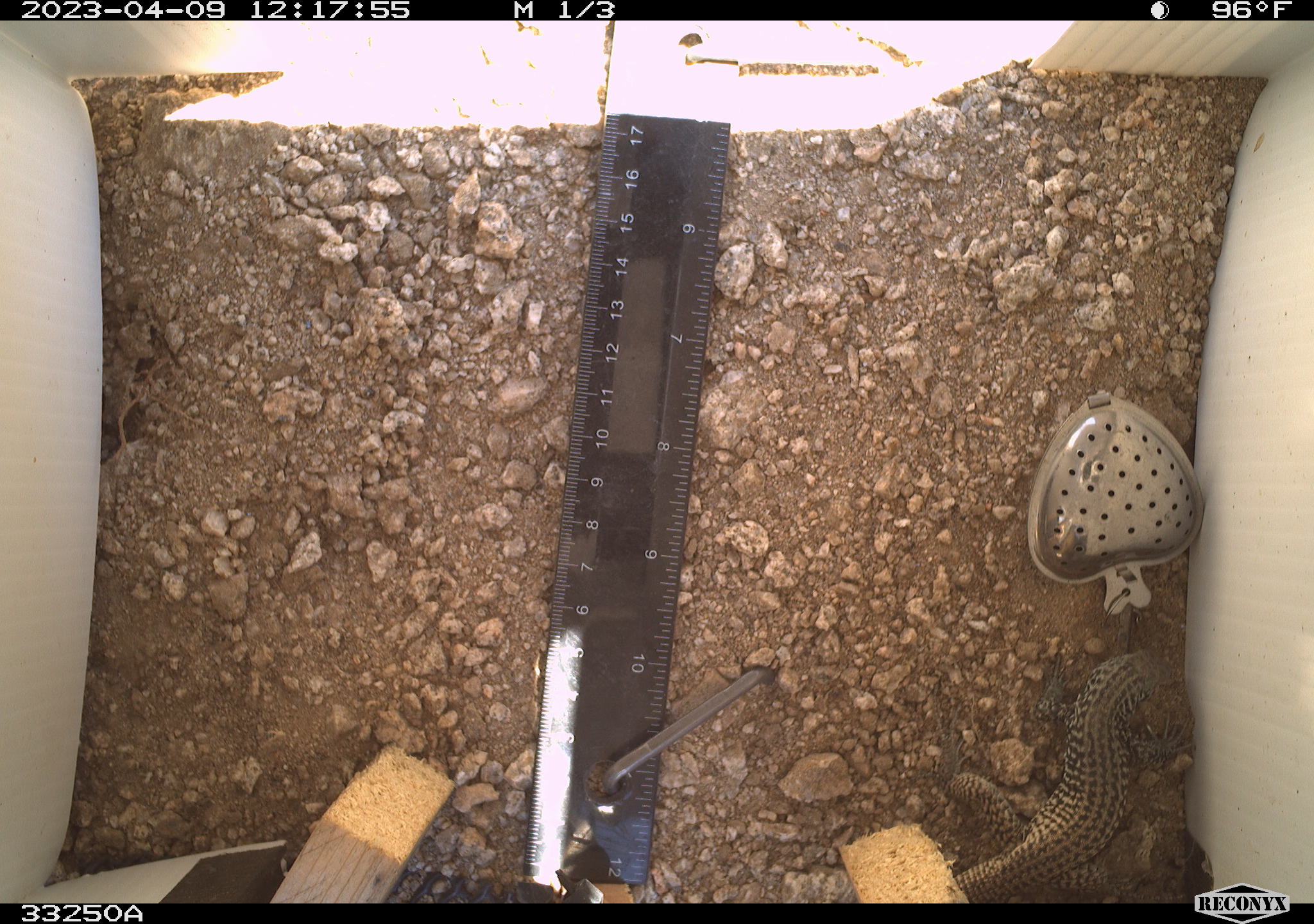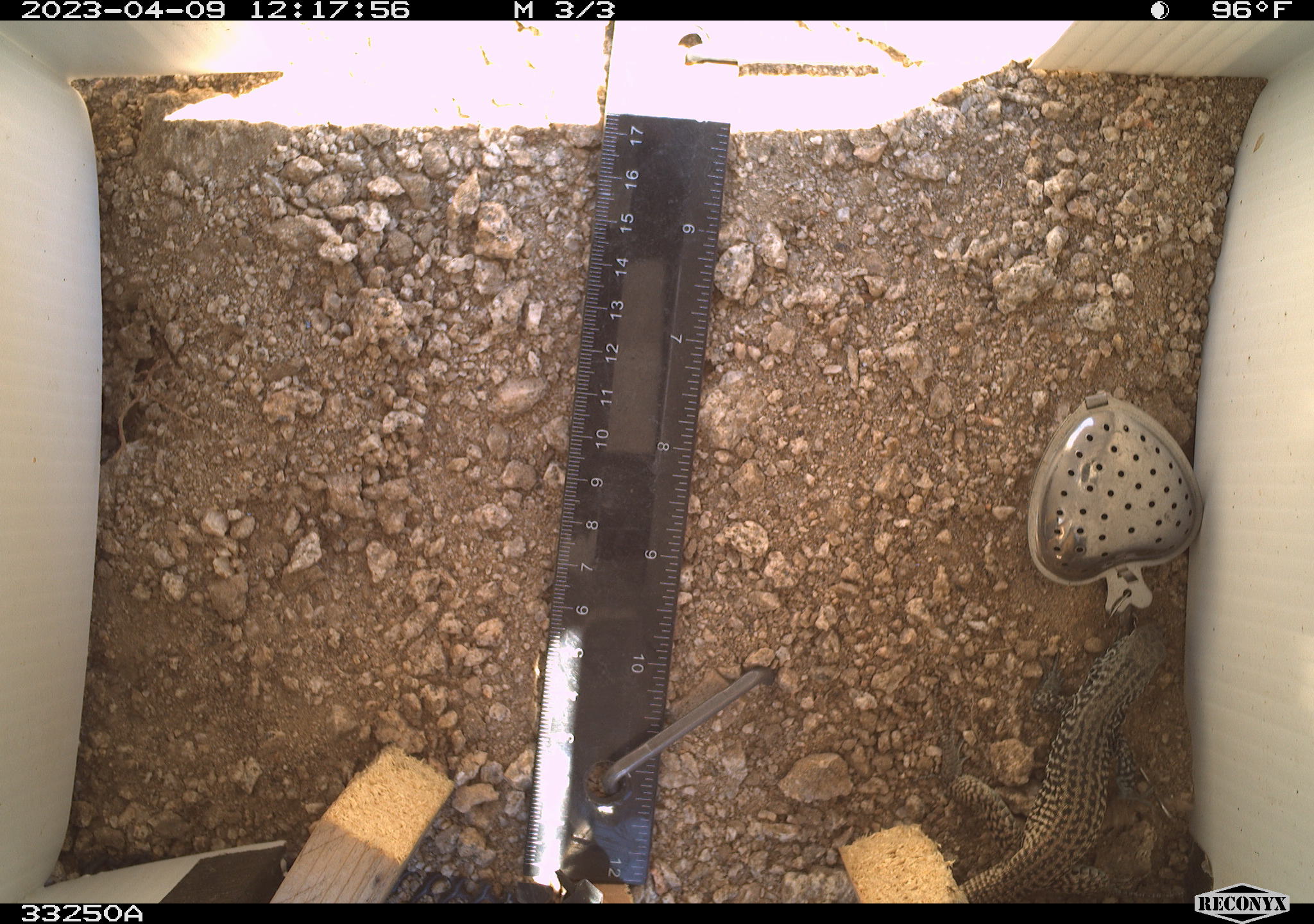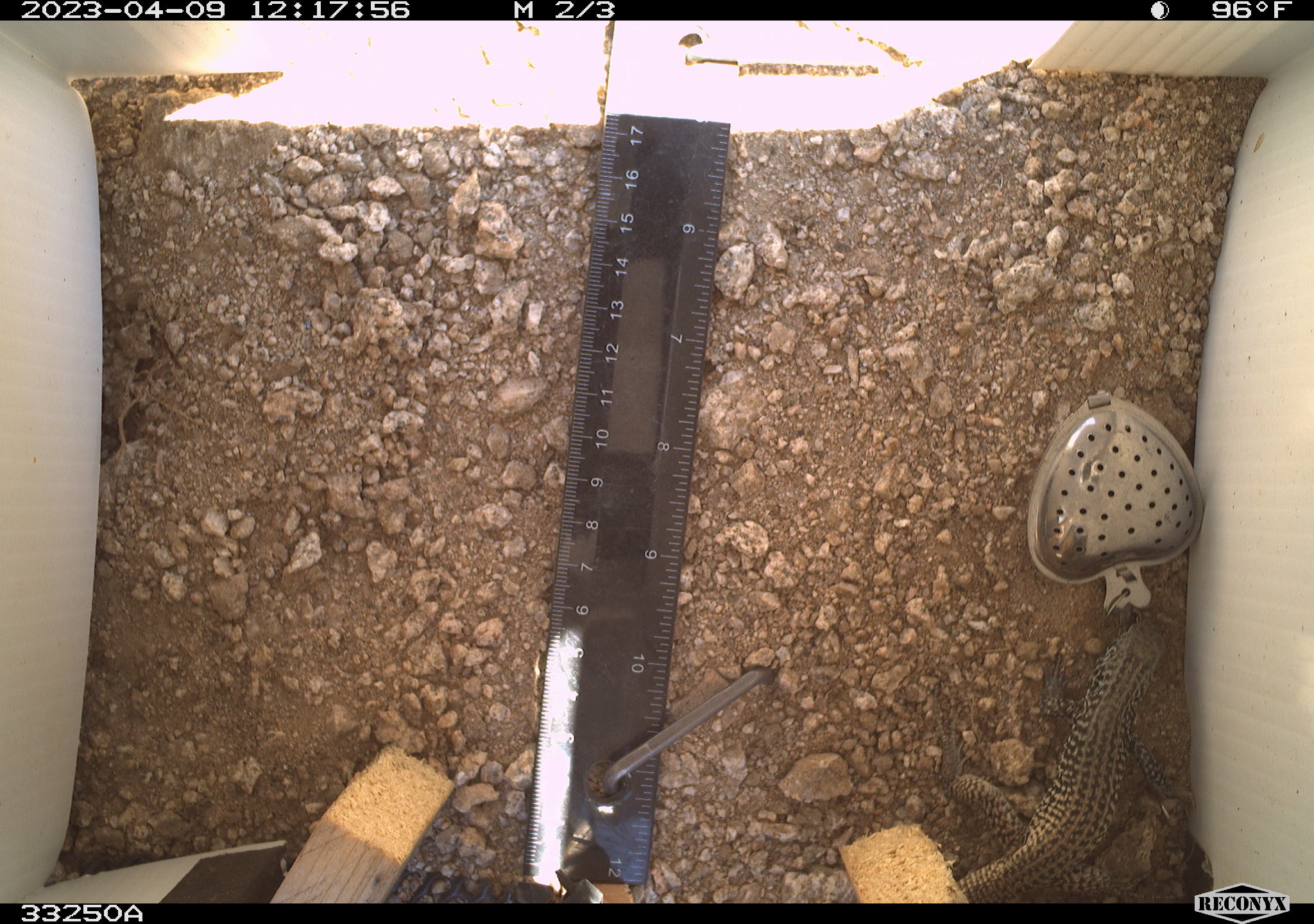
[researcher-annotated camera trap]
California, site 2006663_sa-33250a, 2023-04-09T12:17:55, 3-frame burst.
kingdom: Animalia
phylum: Chordata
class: Reptilia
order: Squamata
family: Teiidae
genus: Aspidoscelis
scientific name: Aspidoscelis tigris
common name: western whiptail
Western whiptail (Aspidoscelis tigris).